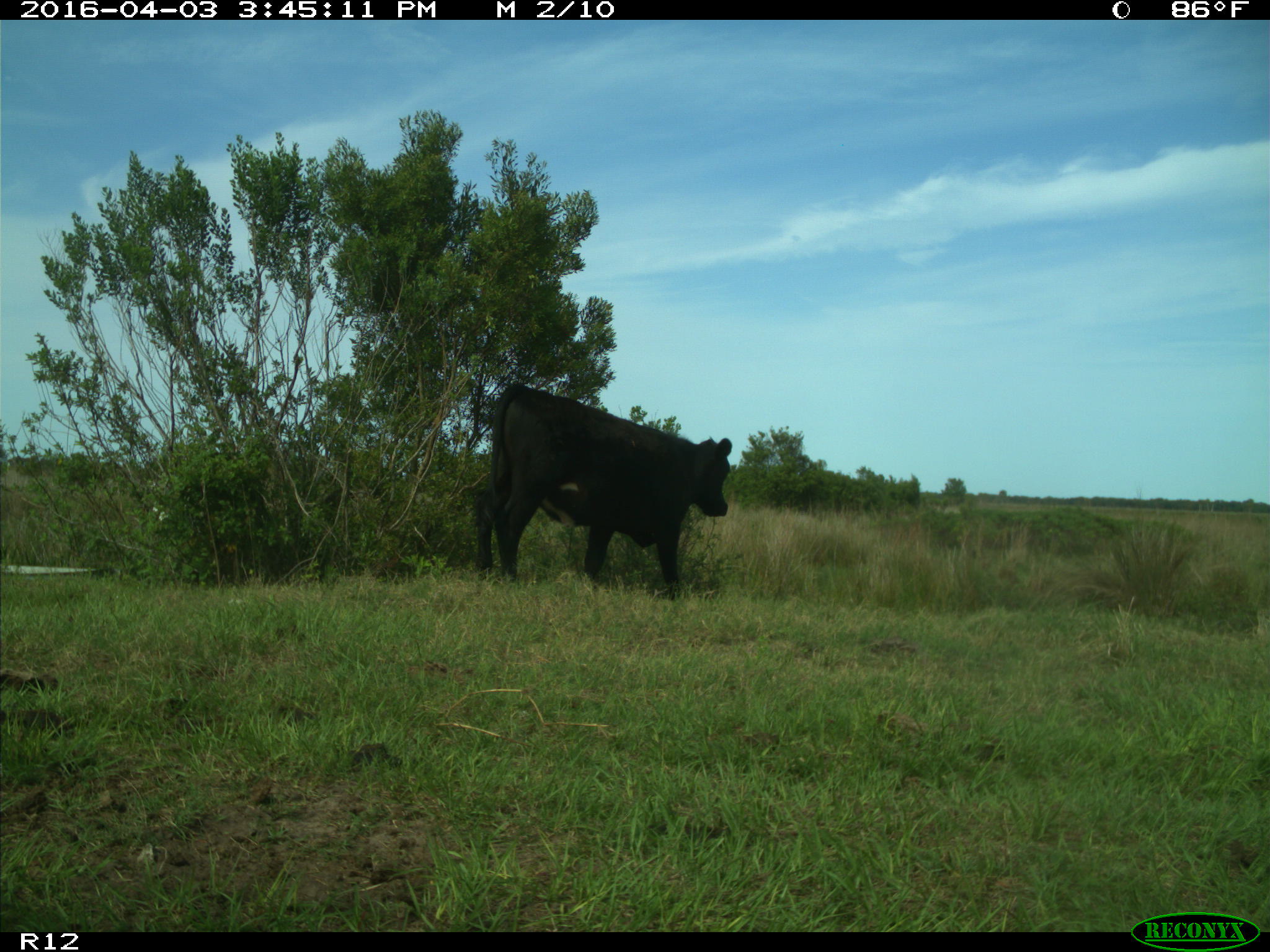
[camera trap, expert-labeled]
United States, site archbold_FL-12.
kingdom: Animalia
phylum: Chordata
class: Mammalia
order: Artiodactyla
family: Bovidae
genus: Bos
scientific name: Bos taurus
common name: domestic cow